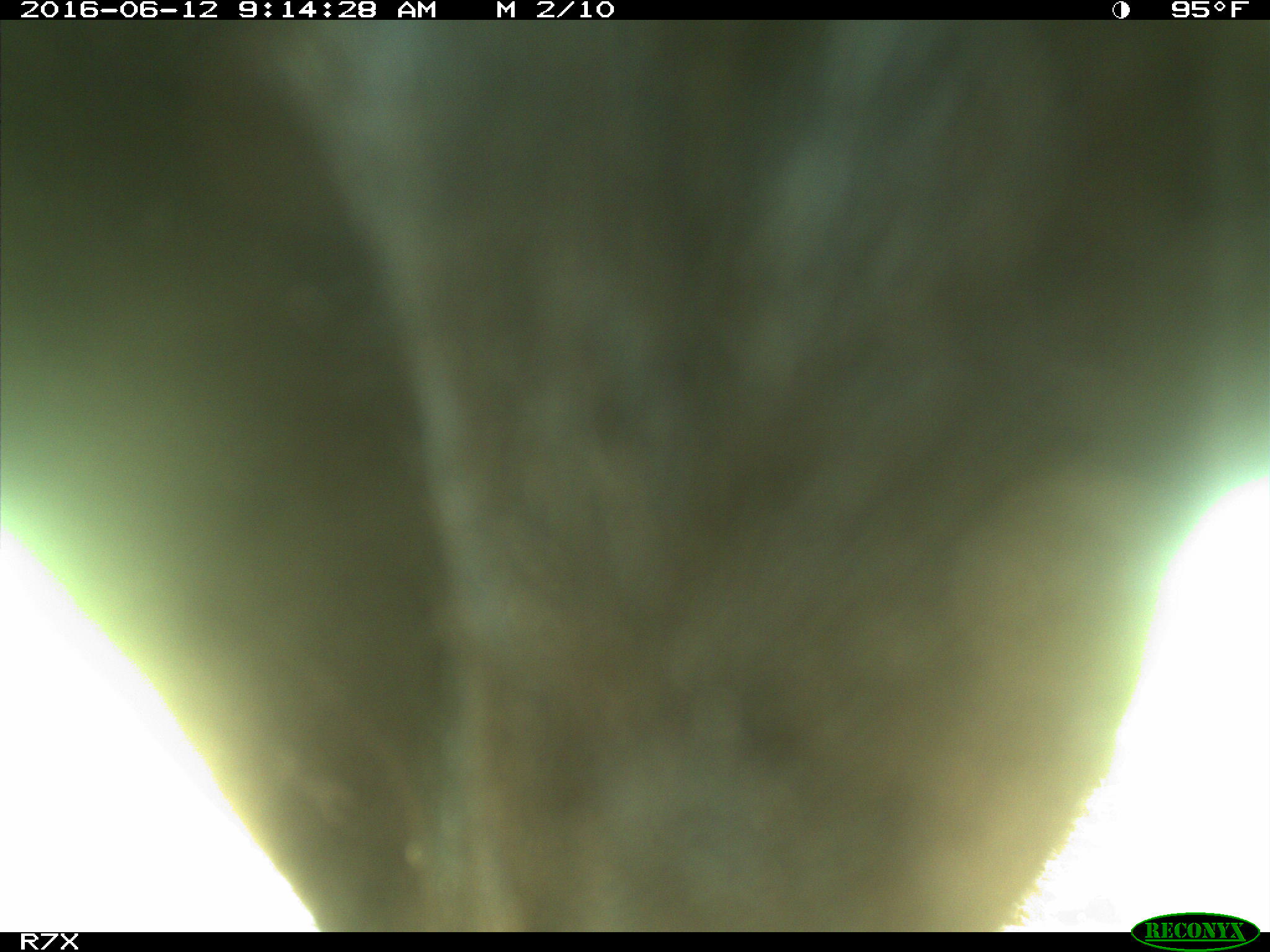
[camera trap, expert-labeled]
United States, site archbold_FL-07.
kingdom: Animalia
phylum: Chordata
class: Mammalia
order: Artiodactyla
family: Bovidae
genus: Bos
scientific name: Bos taurus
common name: domestic cow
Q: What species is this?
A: Bos taurus (domestic cow).